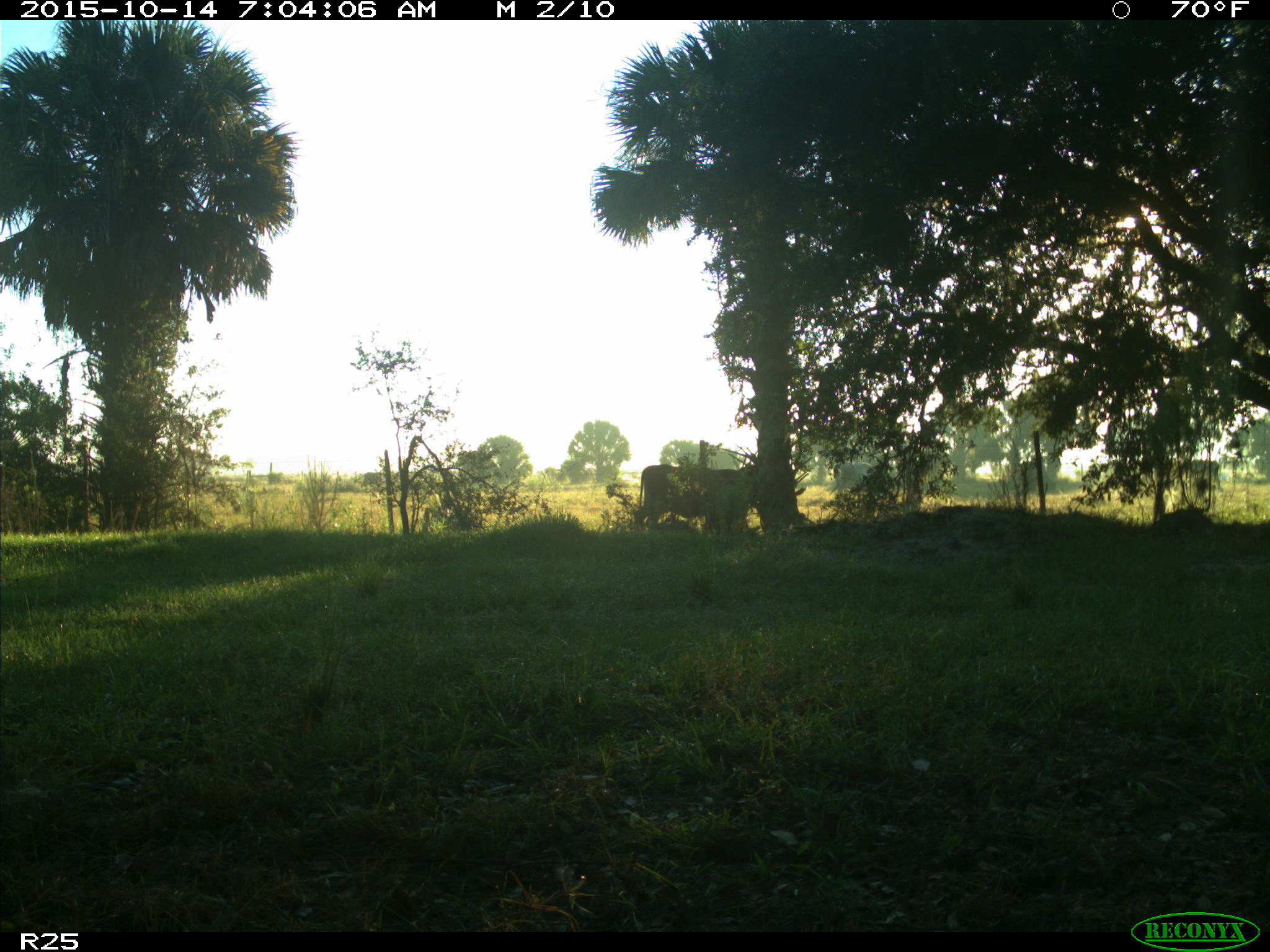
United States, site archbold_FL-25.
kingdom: Animalia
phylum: Chordata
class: Mammalia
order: Artiodactyla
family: Bovidae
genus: Bos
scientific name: Bos taurus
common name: domestic cow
Bos taurus (domestic cow).